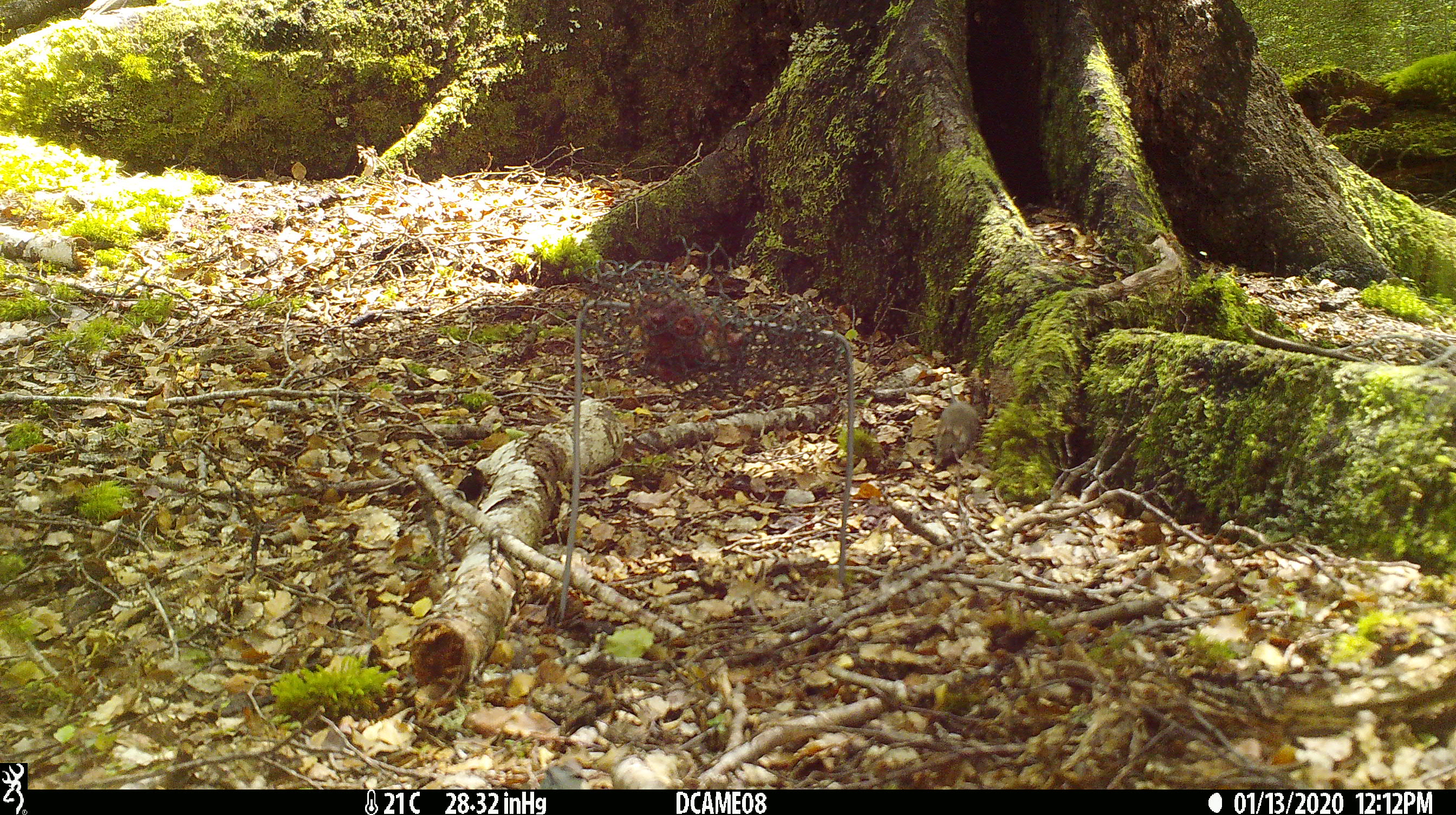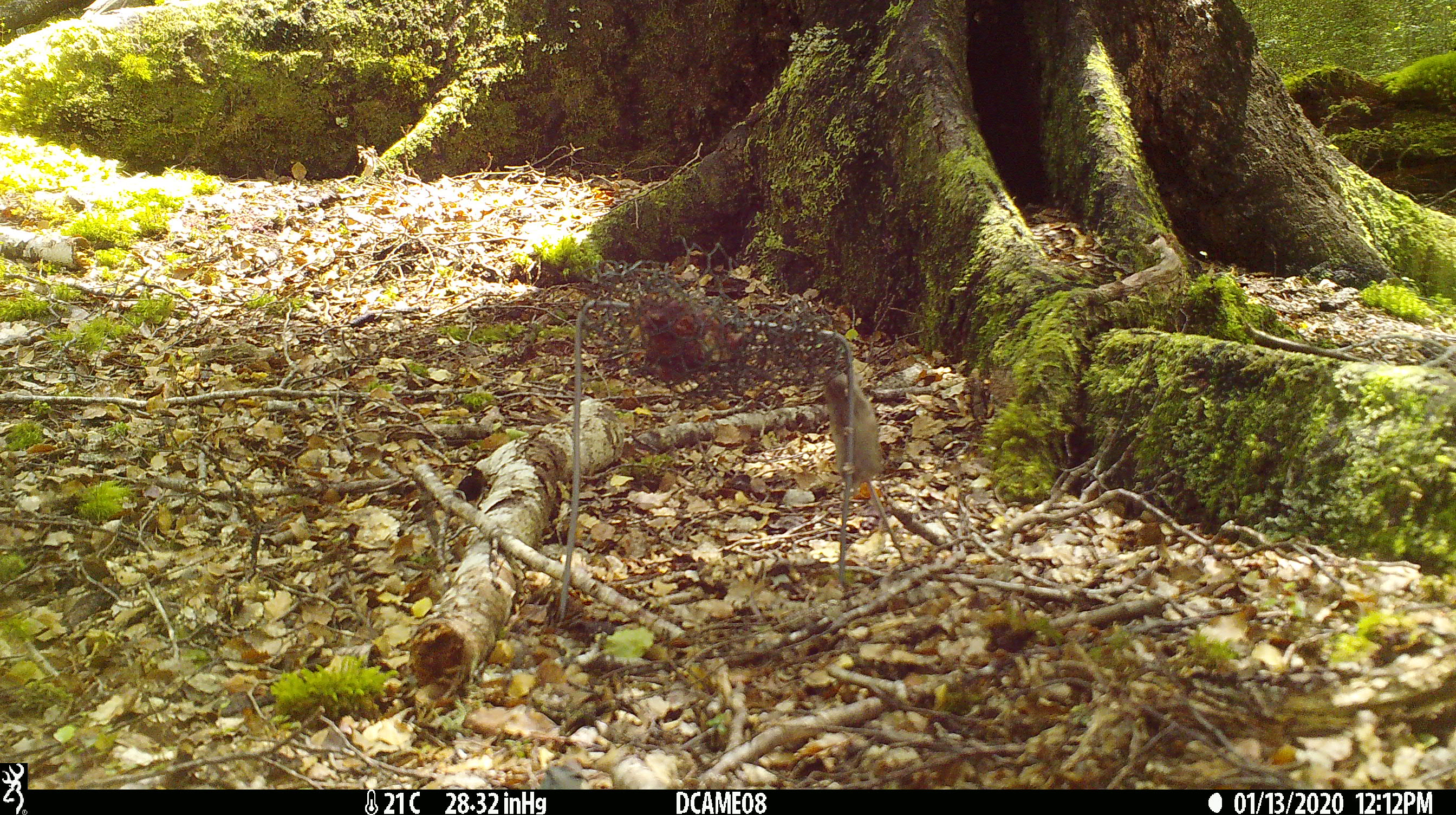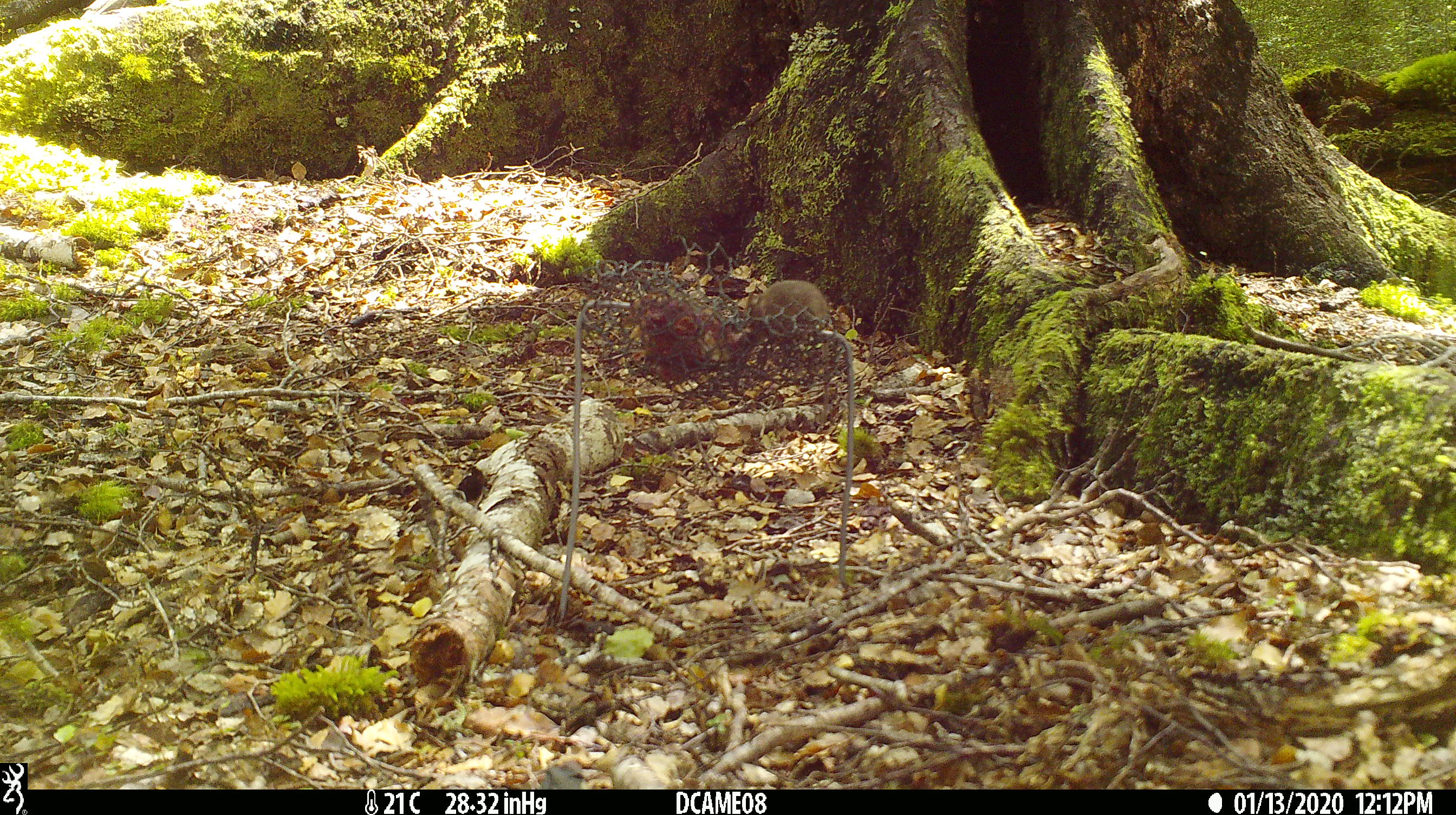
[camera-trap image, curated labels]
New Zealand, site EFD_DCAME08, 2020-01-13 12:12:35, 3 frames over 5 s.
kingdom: Animalia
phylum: Chordata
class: Mammalia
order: Rodentia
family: Muridae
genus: Mus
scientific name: Mus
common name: mouse